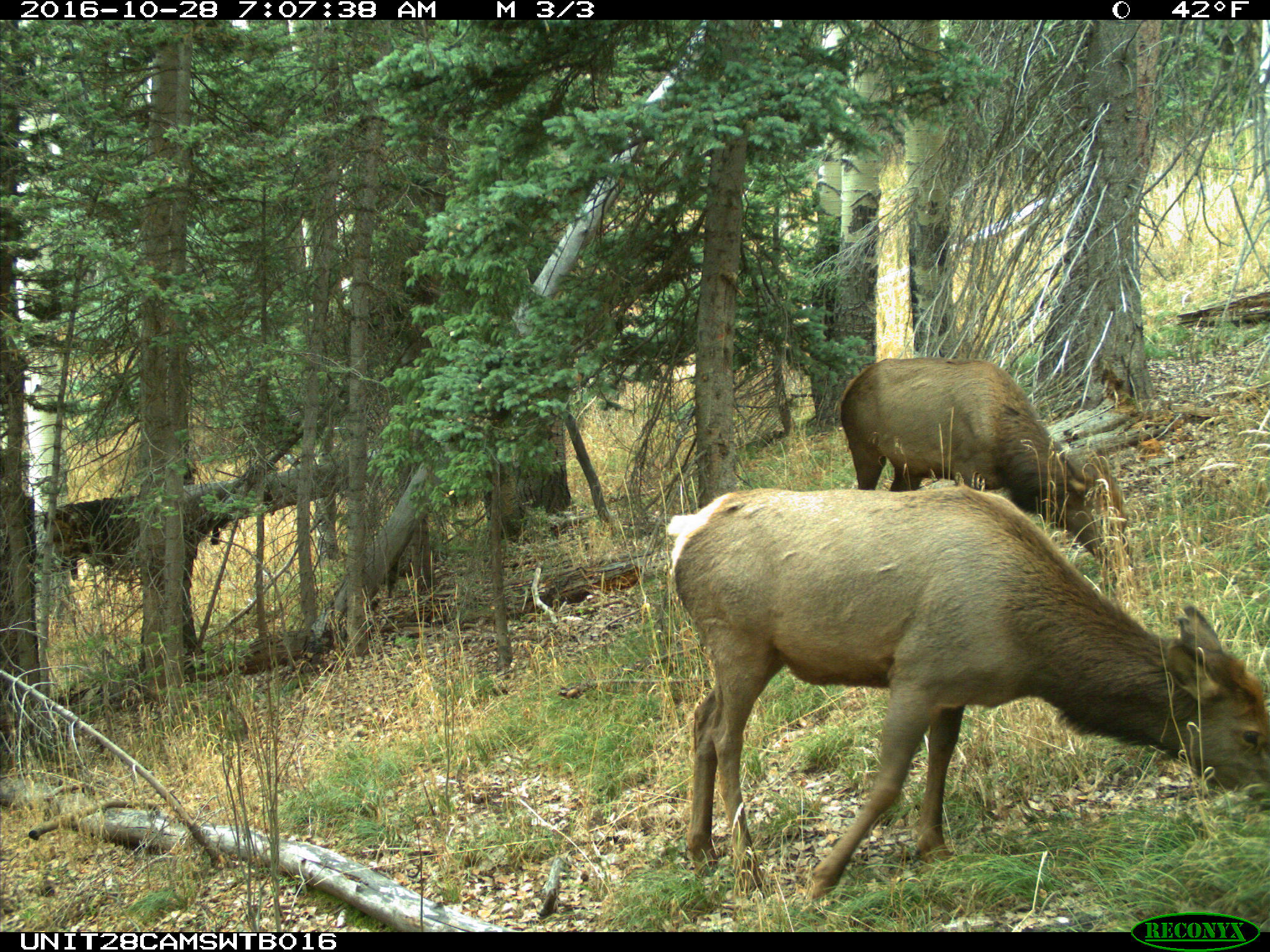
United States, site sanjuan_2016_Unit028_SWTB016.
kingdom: Animalia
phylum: Chordata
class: Mammalia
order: Artiodactyla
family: Cervidae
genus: Cervus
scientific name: Cervus elaphus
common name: red deer